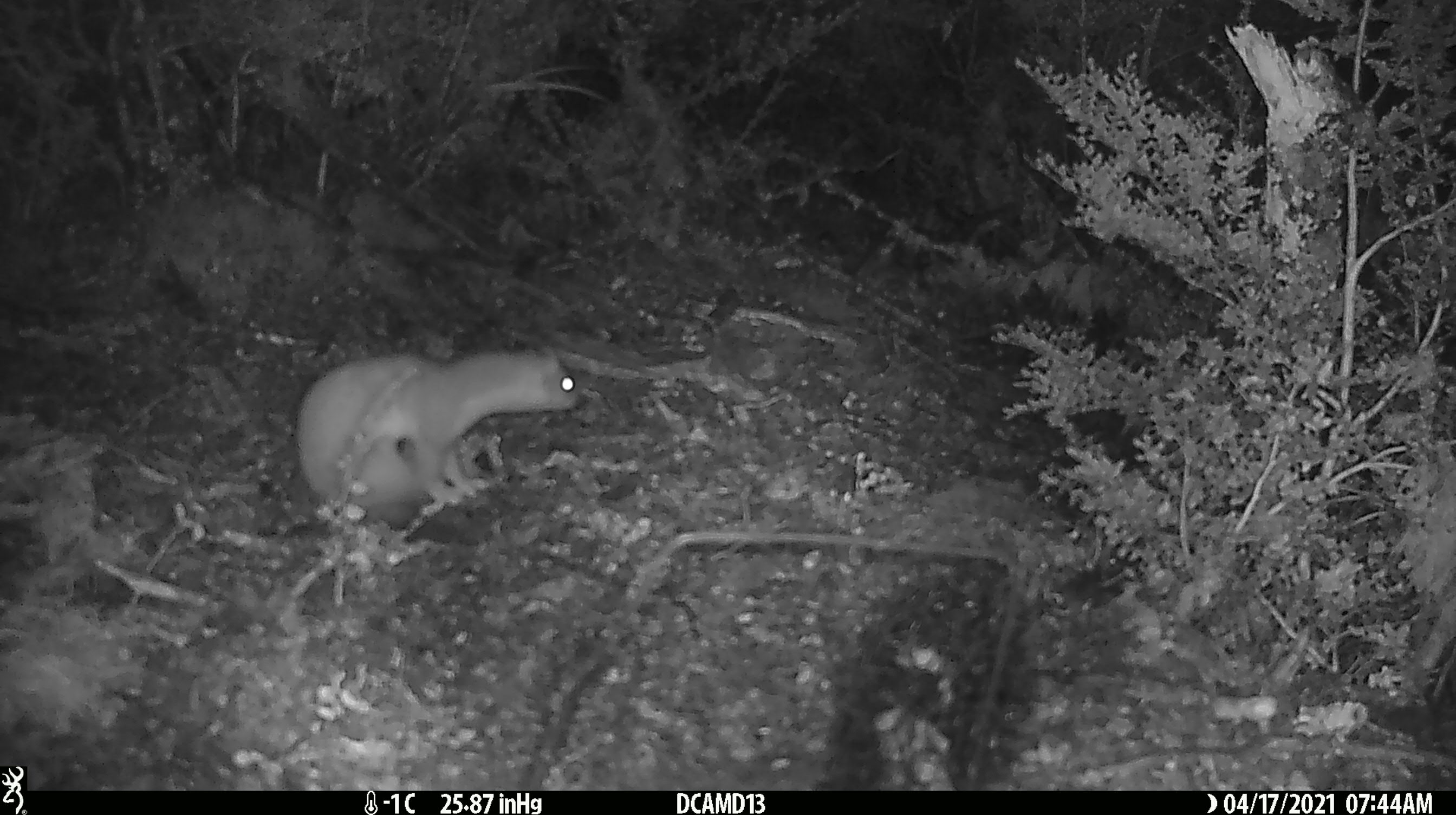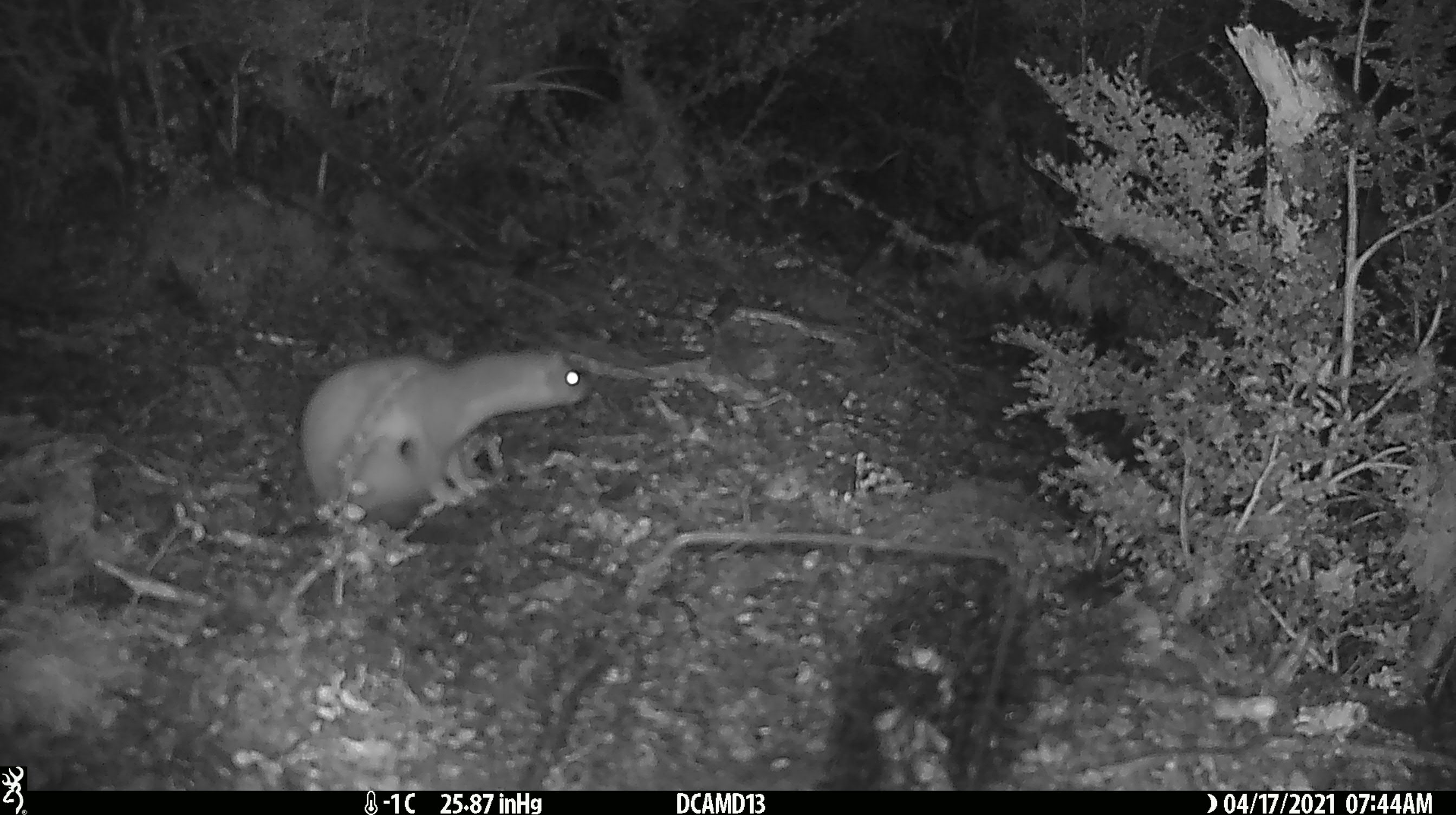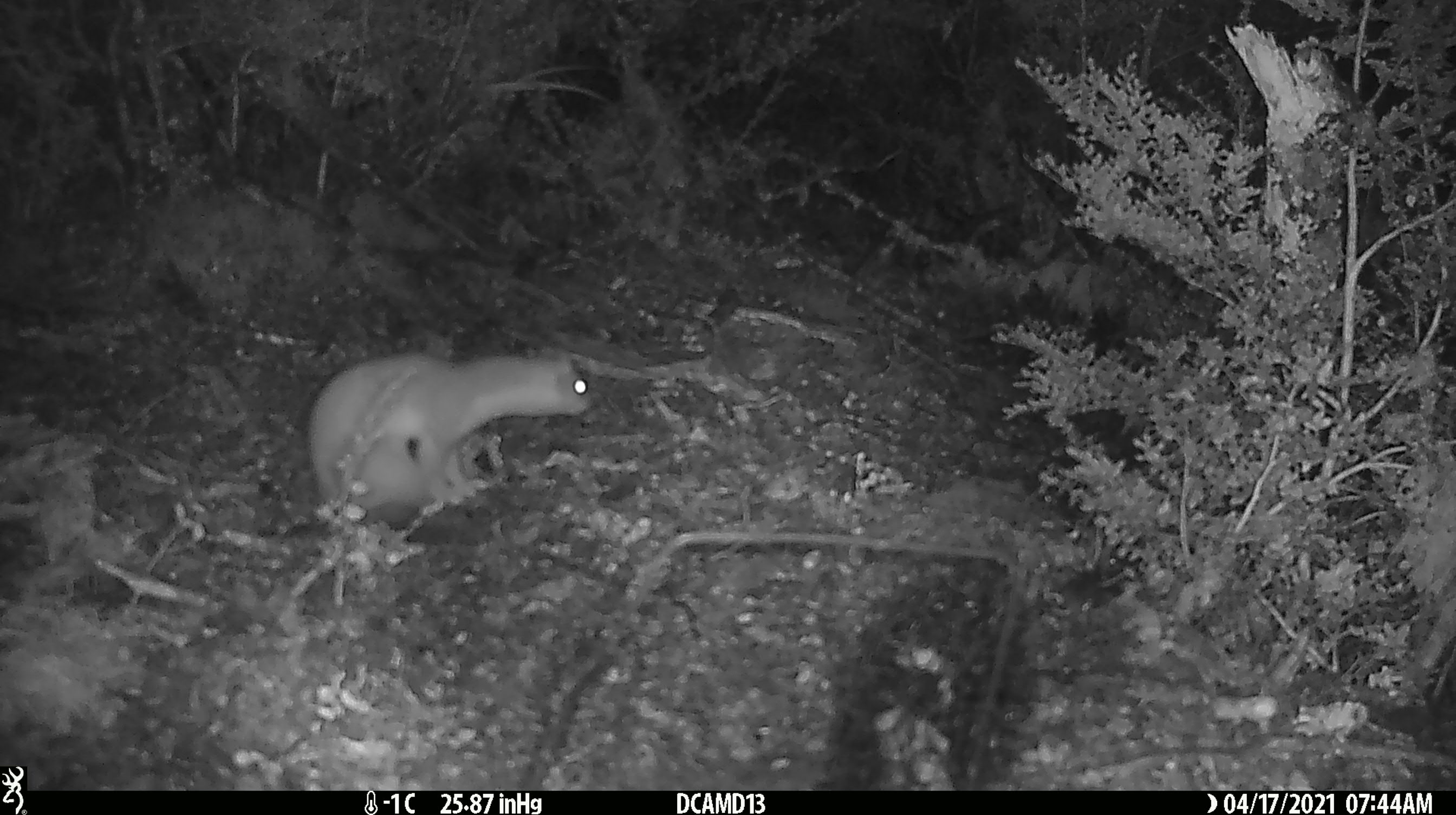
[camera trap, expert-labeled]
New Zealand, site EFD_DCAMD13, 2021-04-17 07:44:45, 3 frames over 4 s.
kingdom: Animalia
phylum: Chordata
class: Mammalia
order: Carnivora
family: Mustelidae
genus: Mustela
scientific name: Mustela erminea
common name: stoat